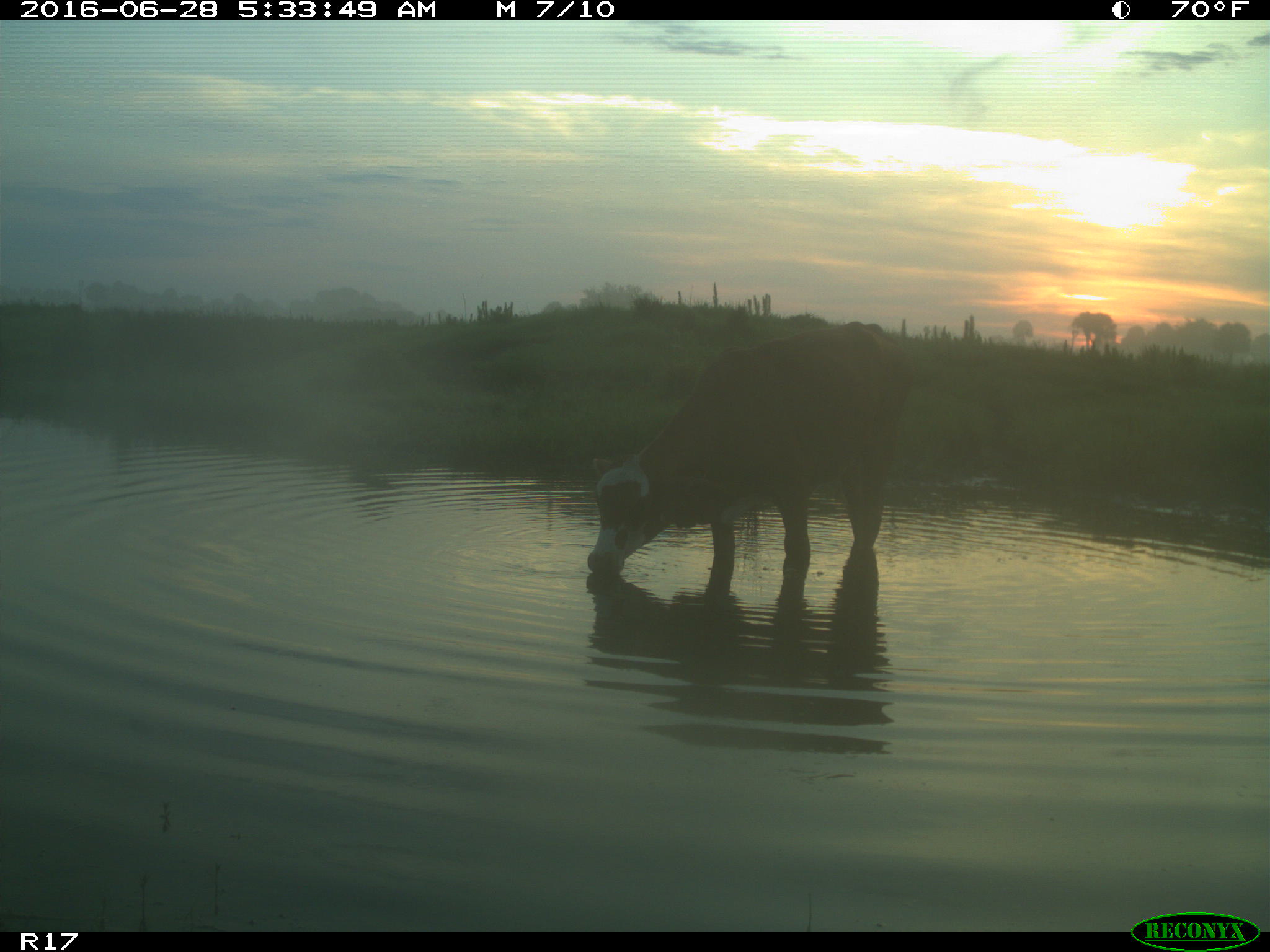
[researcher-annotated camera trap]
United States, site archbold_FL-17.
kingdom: Animalia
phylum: Chordata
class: Mammalia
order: Artiodactyla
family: Bovidae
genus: Bos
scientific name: Bos taurus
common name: domestic cow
Bos taurus (domestic cow).